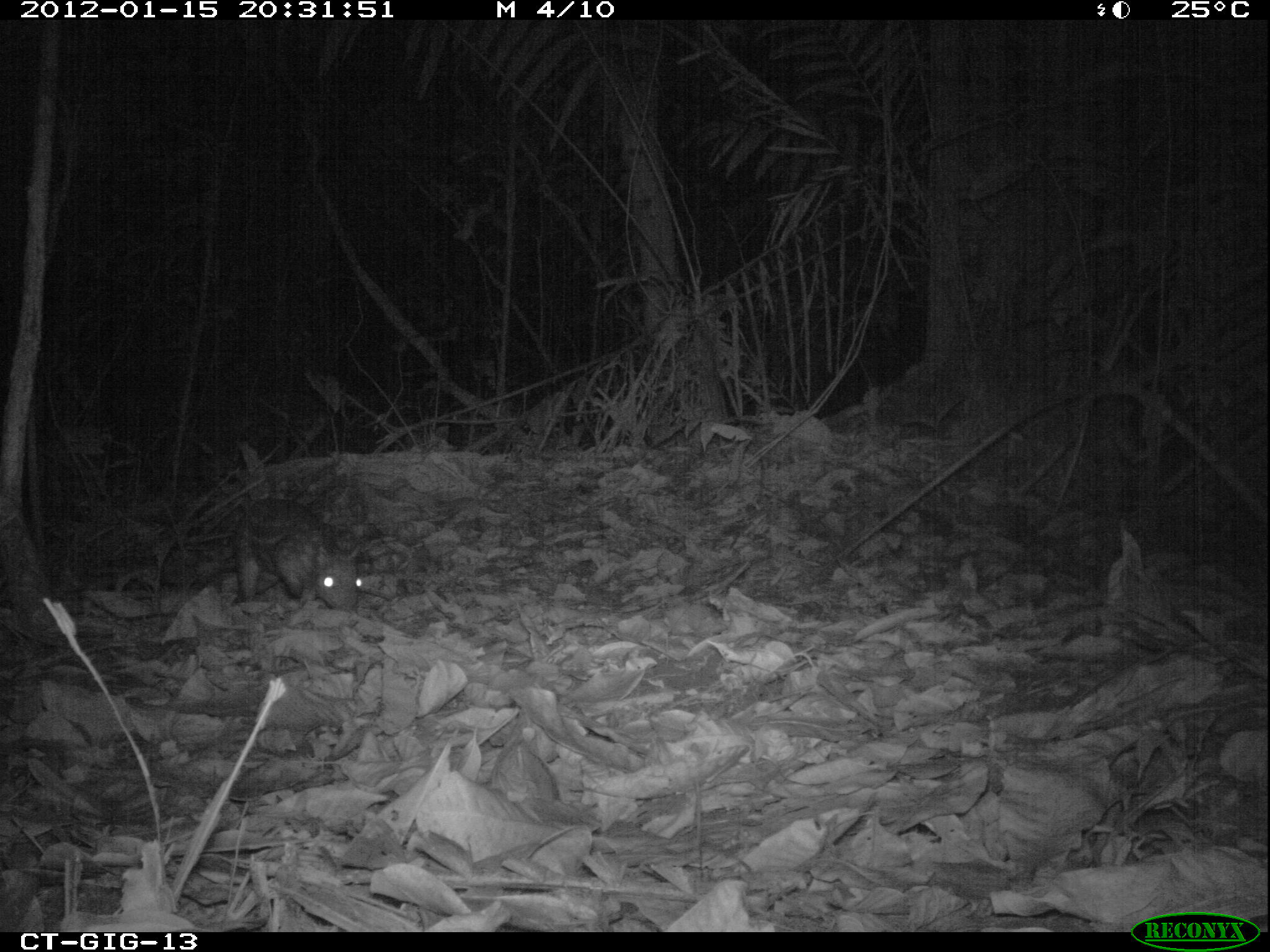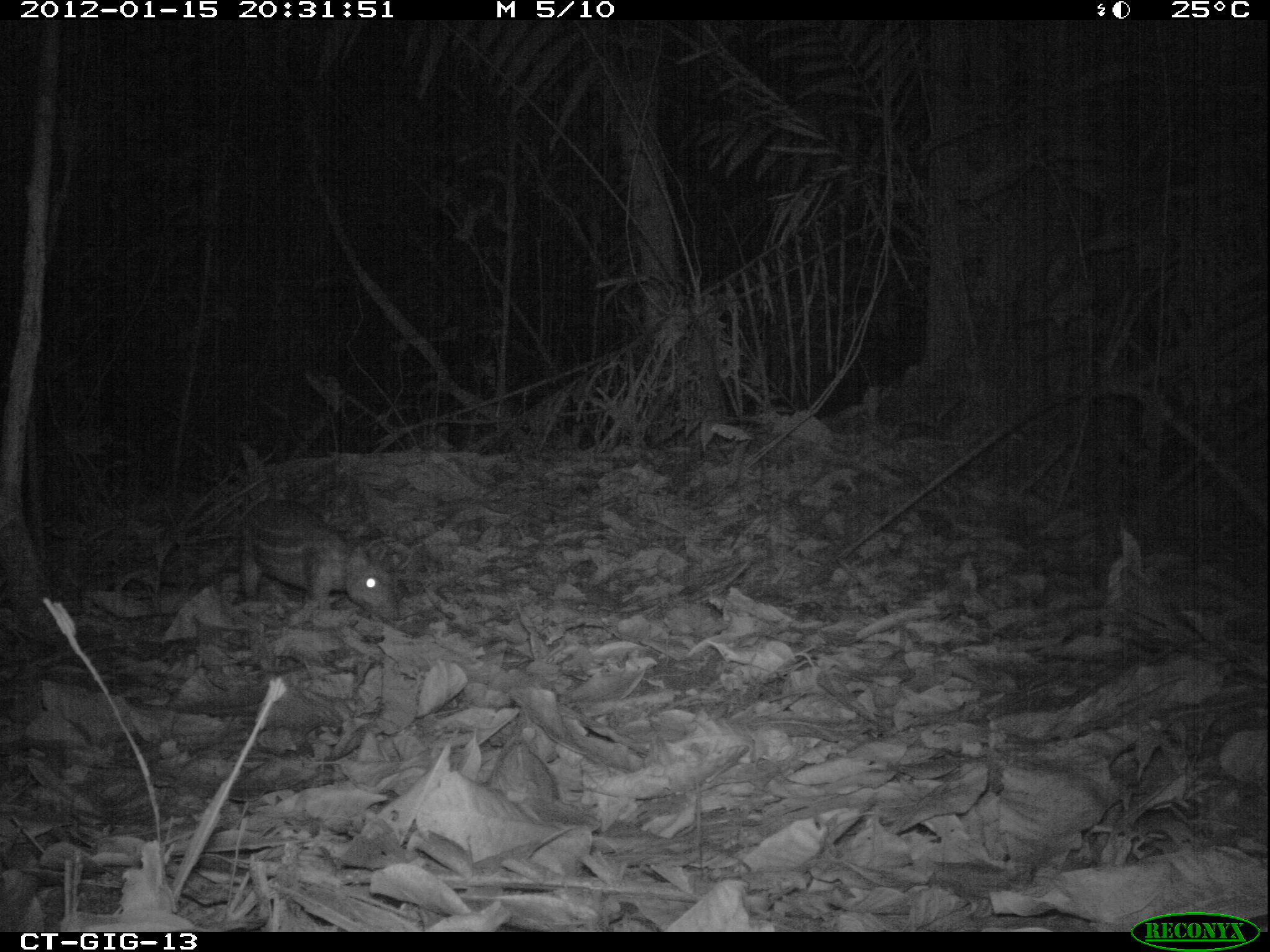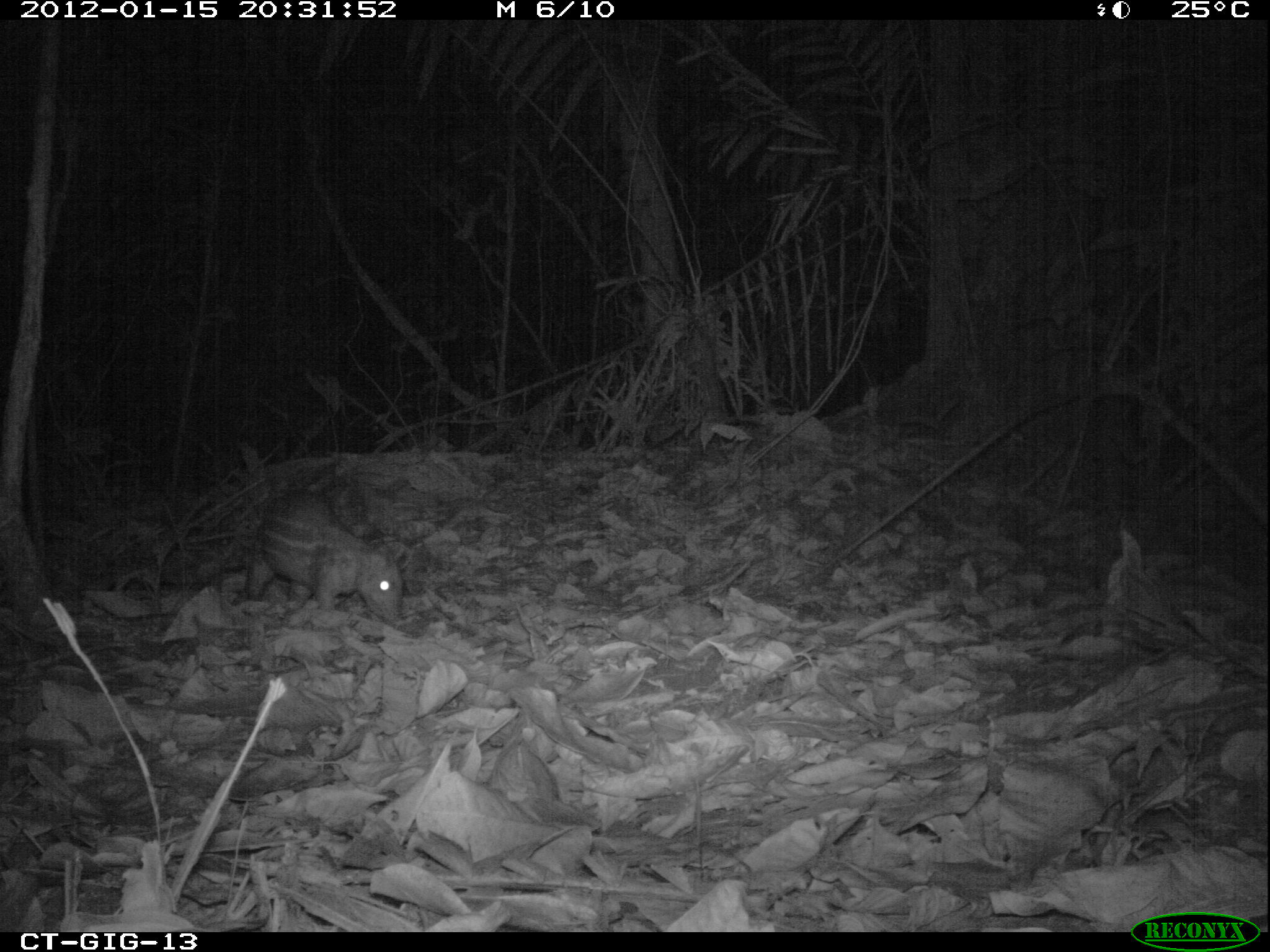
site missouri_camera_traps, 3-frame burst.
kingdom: Animalia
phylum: Chordata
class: Mammalia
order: Rodentia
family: Cuniculidae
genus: Cuniculus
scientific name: Cuniculus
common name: paca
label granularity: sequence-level